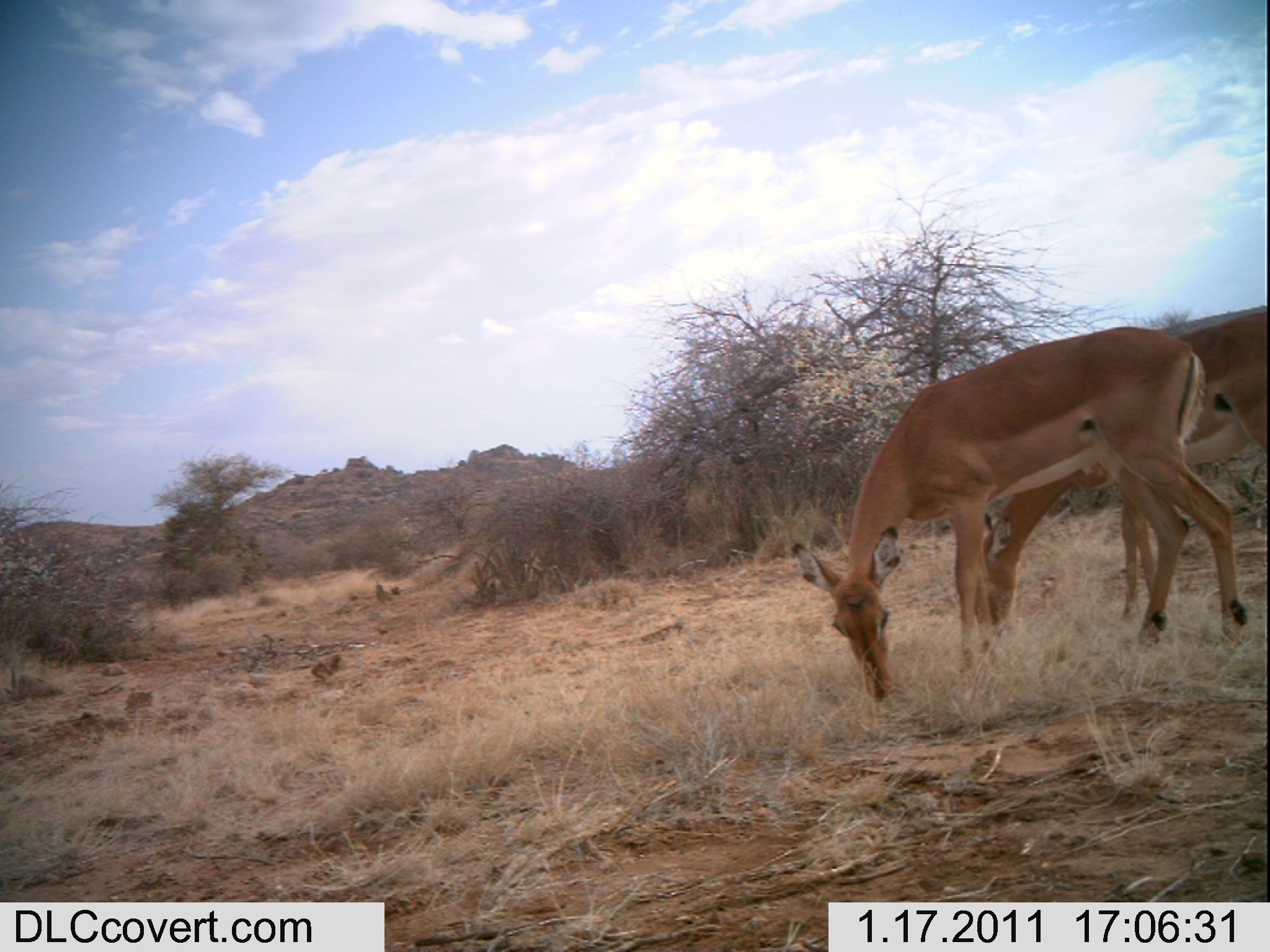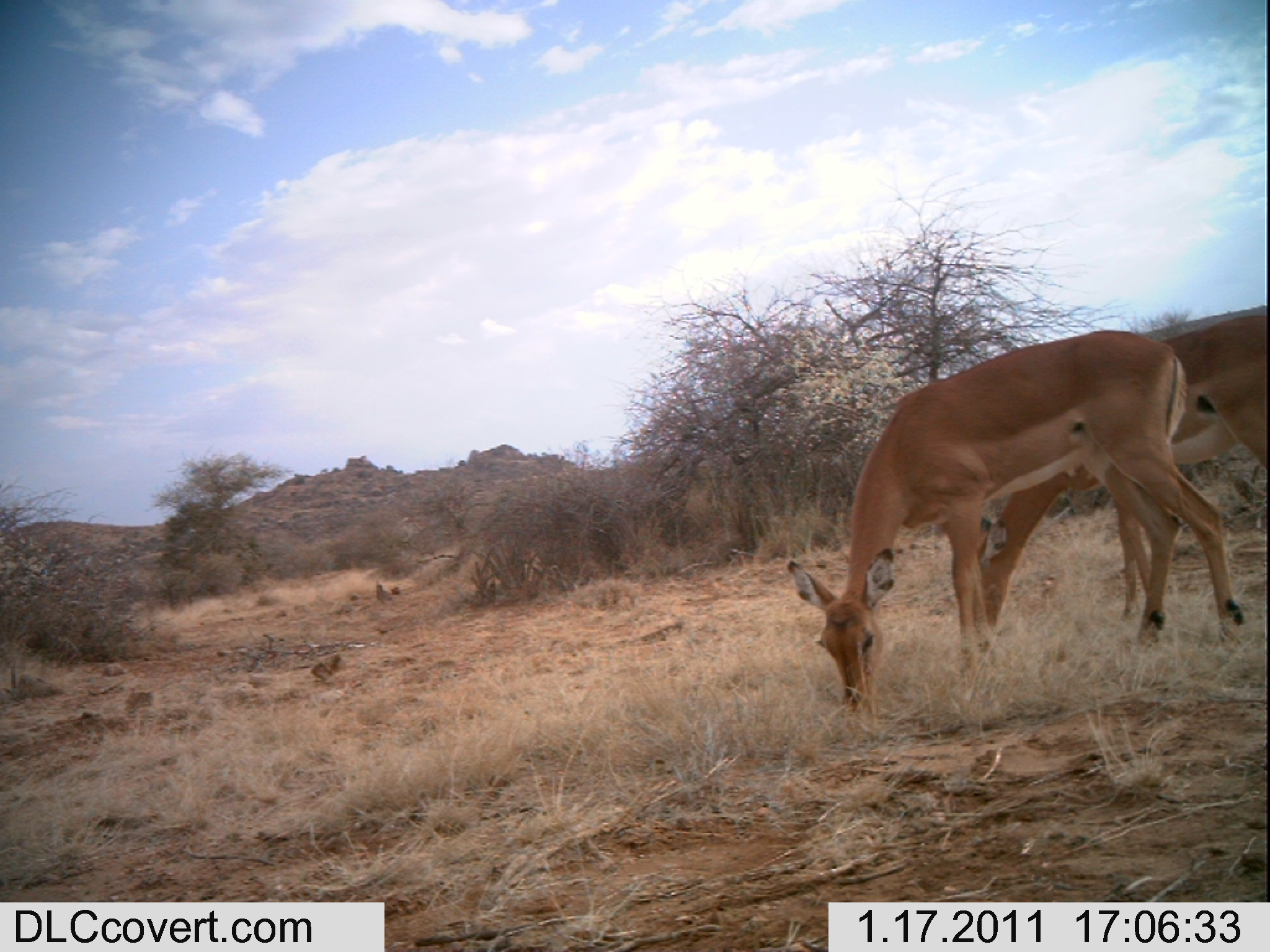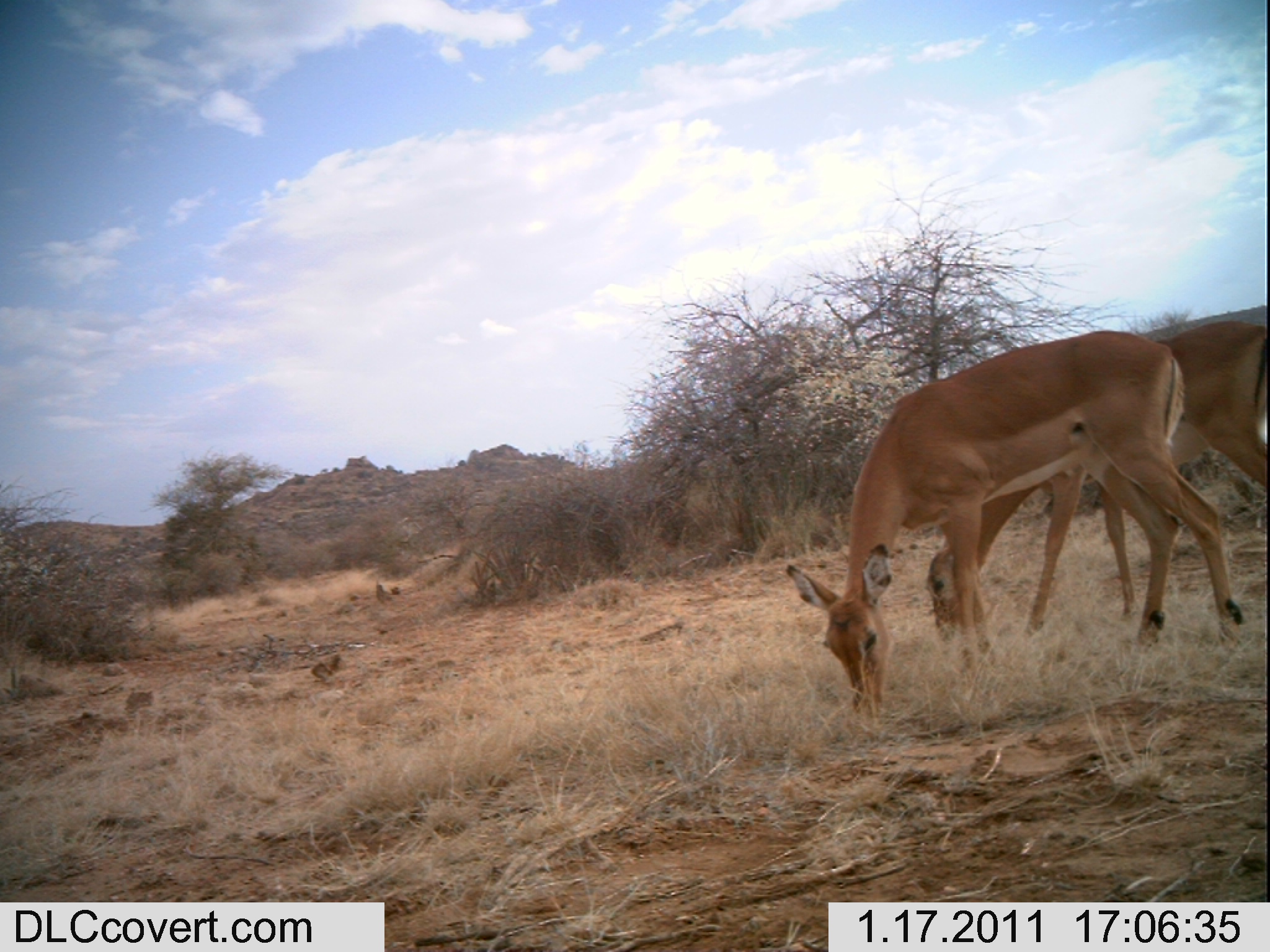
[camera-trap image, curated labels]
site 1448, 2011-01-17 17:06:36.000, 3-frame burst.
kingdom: Animalia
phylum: Chordata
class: Mammalia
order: Artiodactyla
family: Bovidae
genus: Aepyceros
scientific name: Aepyceros melampus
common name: impala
Aepyceros melampus (impala), count 2.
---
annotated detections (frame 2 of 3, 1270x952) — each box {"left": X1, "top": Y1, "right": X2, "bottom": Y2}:
aepyceros melampus: {"left": 783, "top": 326, "right": 1244, "bottom": 714}; {"left": 970, "top": 309, "right": 1270, "bottom": 651}